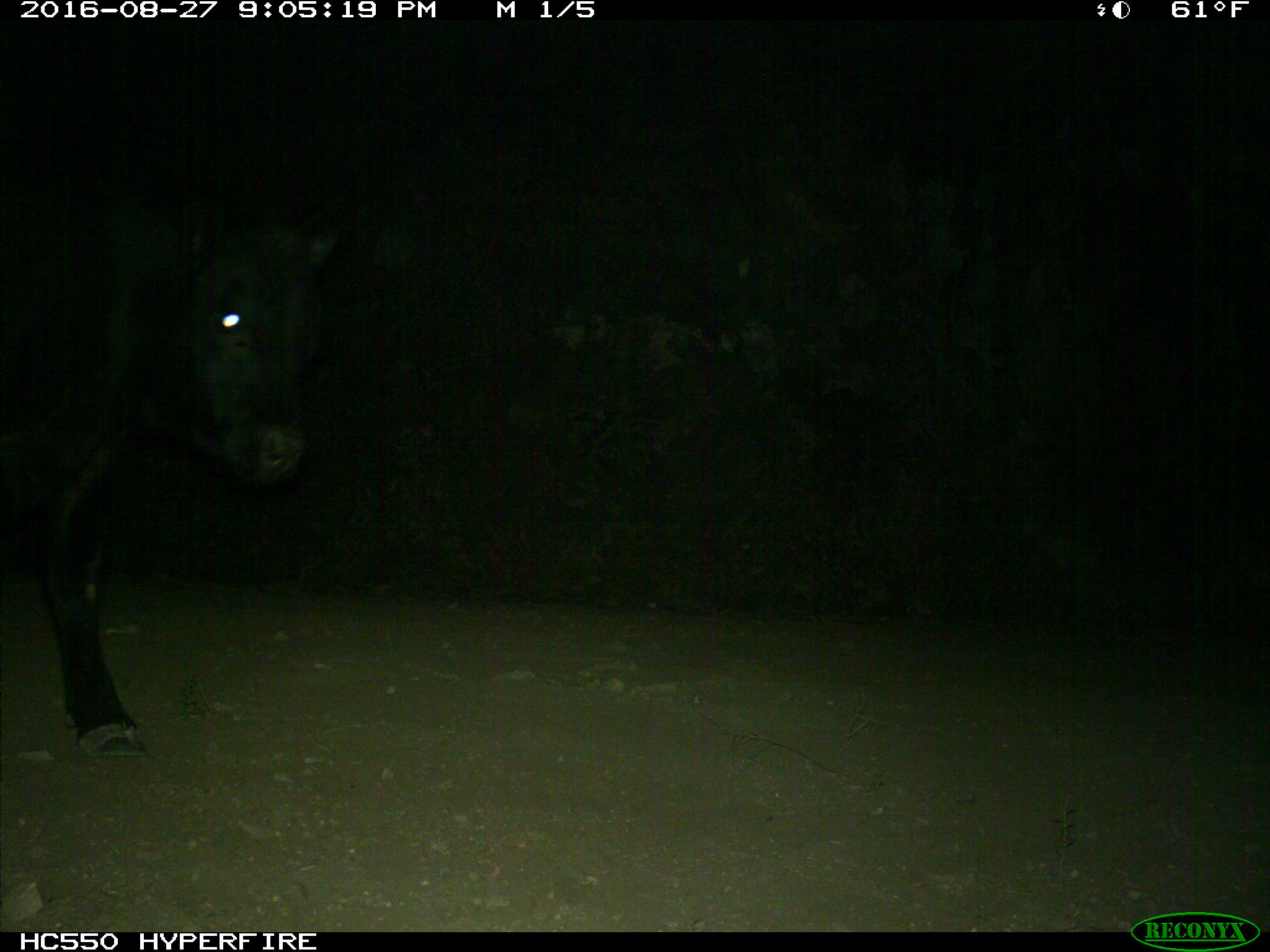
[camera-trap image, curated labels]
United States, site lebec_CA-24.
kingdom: Animalia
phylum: Chordata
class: Mammalia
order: Artiodactyla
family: Bovidae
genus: Bos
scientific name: Bos taurus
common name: domestic cow